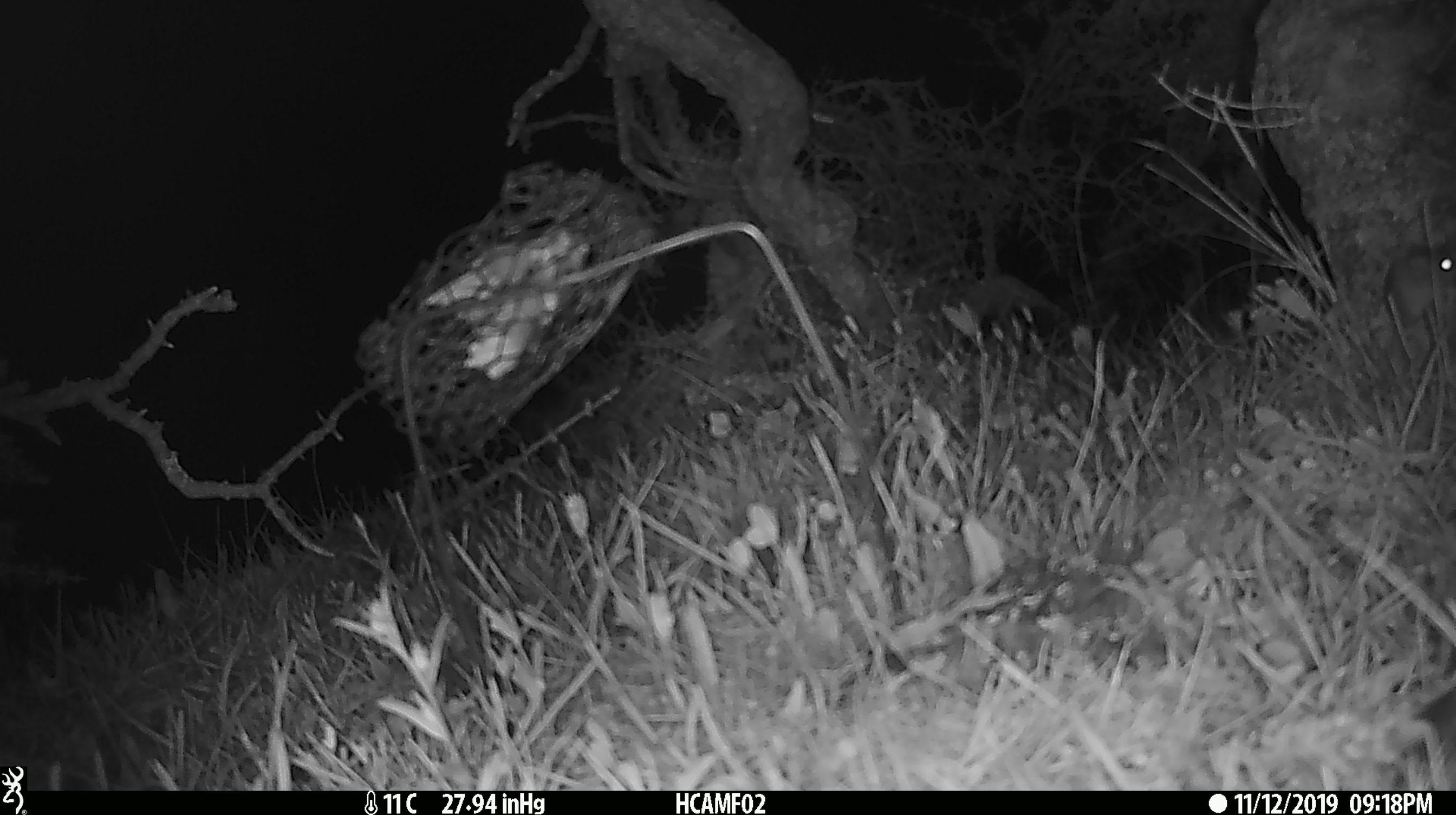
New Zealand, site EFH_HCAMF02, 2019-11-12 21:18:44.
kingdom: Animalia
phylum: Chordata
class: Mammalia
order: Rodentia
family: Muridae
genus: Mus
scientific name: Mus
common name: mouse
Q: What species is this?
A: Mouse (Mus).